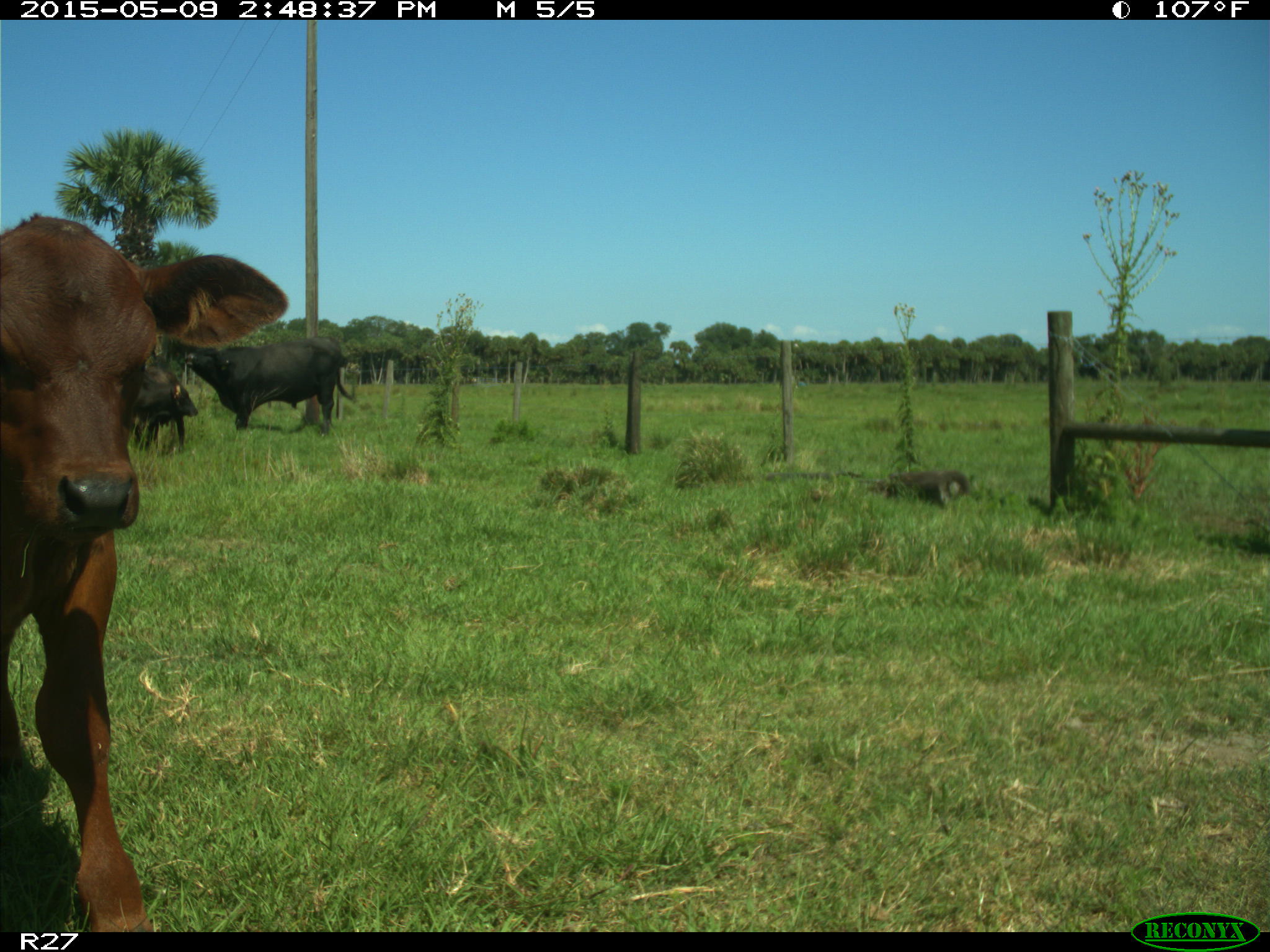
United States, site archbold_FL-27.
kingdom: Animalia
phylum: Chordata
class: Mammalia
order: Artiodactyla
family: Bovidae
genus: Bos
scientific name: Bos taurus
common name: domestic cow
Bos taurus (domestic cow).